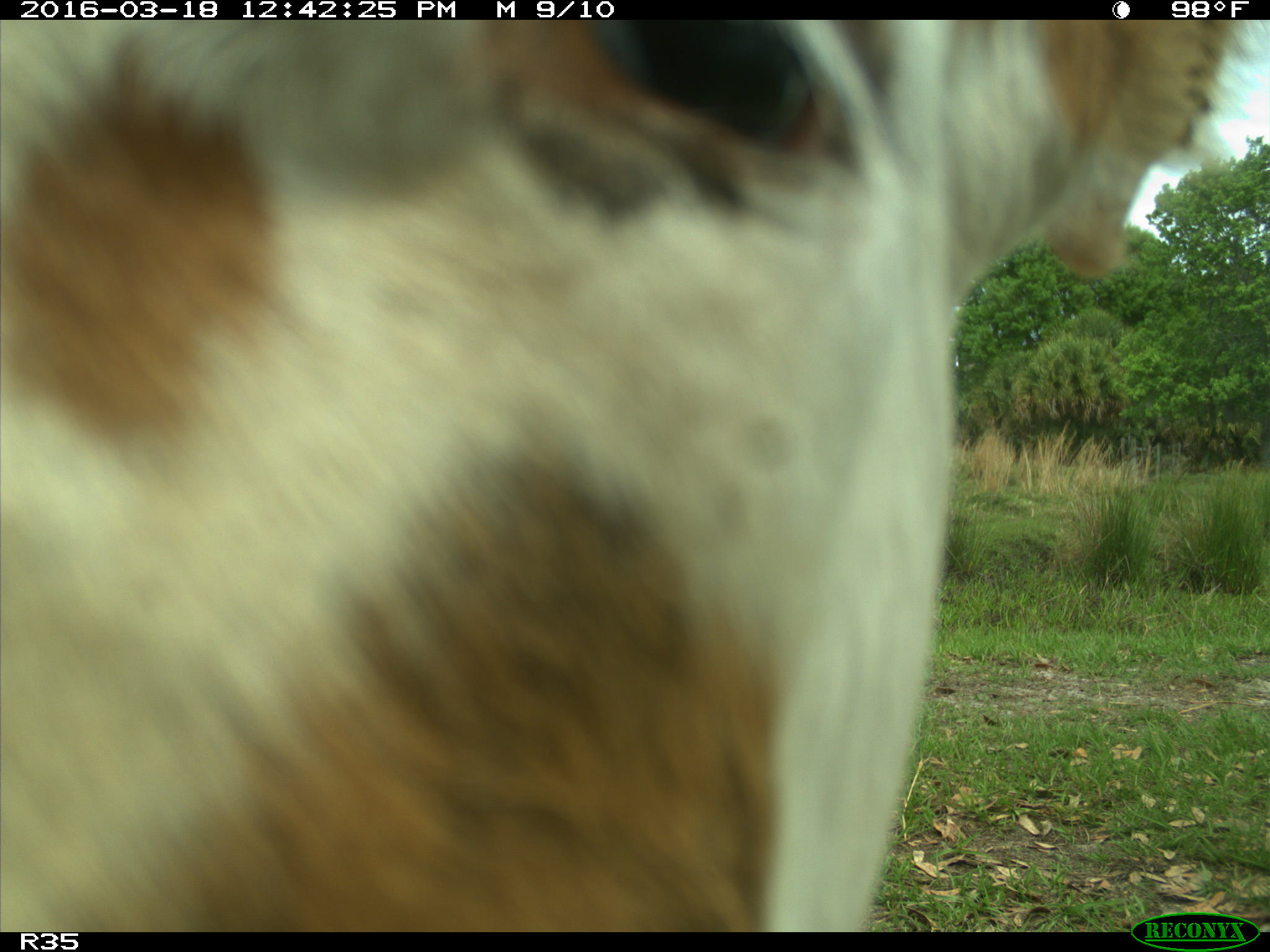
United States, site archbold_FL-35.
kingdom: Animalia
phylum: Chordata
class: Mammalia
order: Artiodactyla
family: Bovidae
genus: Bos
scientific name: Bos taurus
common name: domestic cow